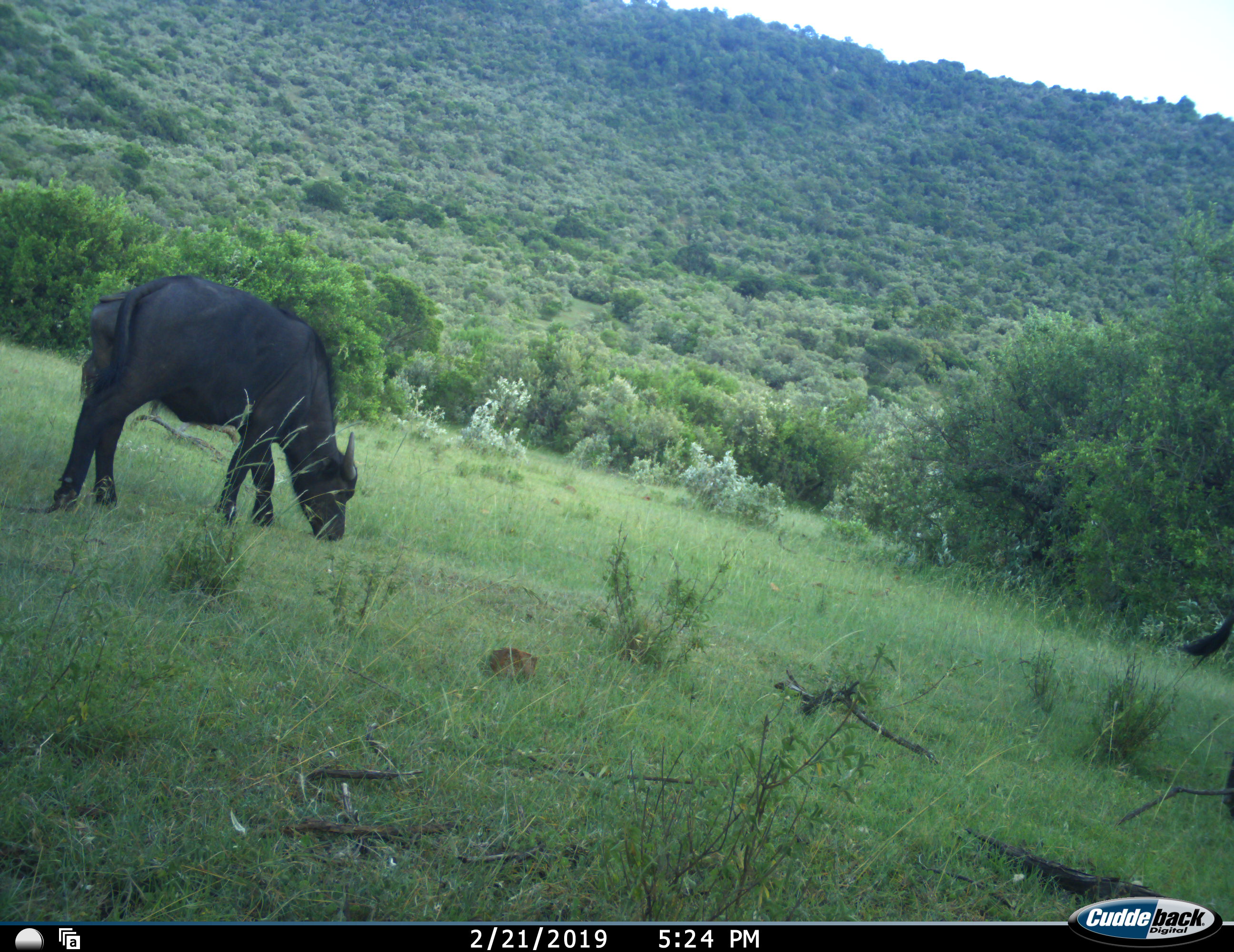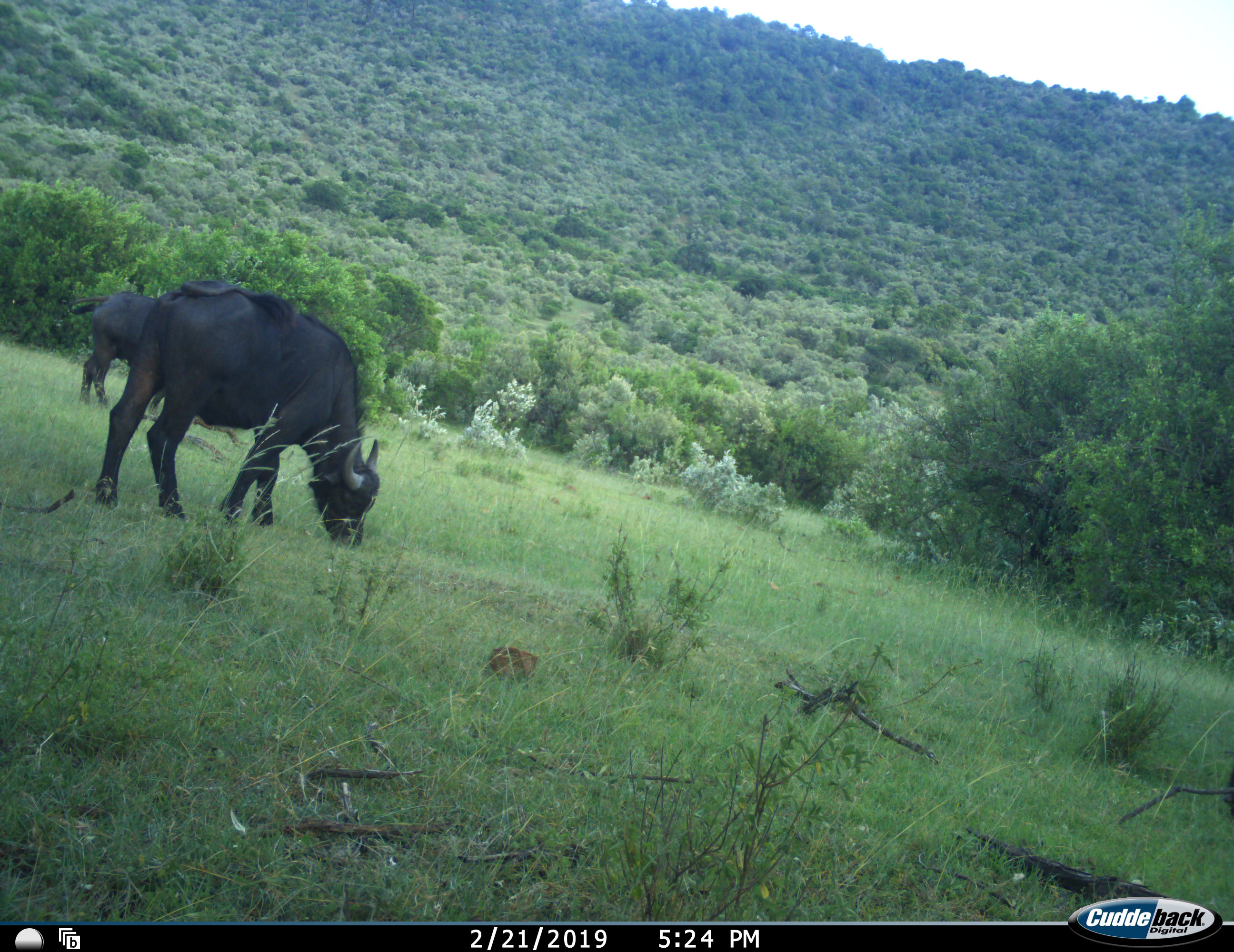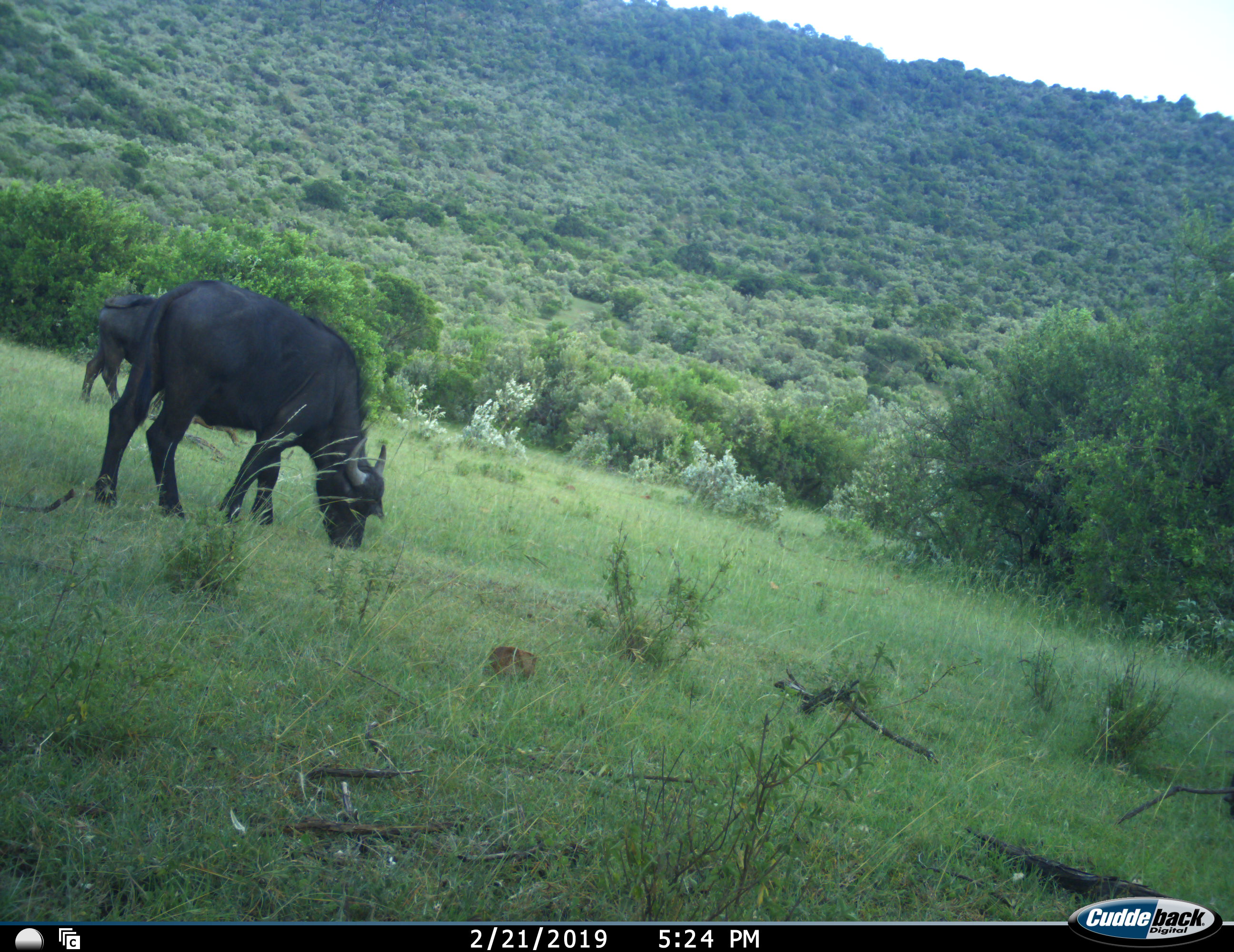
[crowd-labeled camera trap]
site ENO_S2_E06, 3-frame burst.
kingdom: Animalia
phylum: Chordata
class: Mammalia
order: Artiodactyla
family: Bovidae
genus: Syncerus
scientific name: Syncerus caffer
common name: african buffalo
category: buffalo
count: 3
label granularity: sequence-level